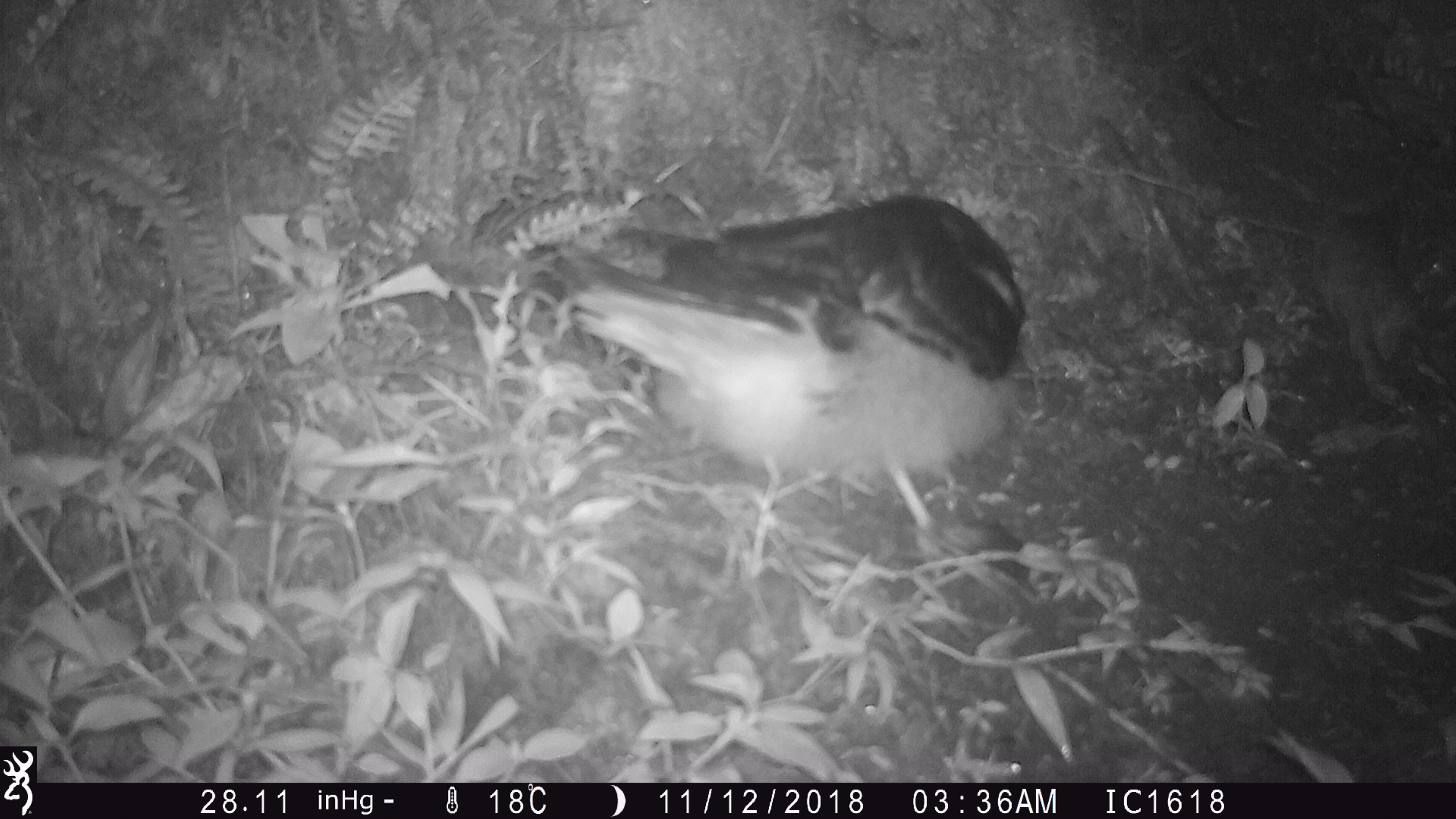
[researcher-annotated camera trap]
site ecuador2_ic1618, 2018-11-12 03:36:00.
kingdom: Animalia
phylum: Chordata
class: Aves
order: Procellariiformes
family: Procellariidae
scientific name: Procellariidae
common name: petrel chick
Petrel chick (Procellariidae).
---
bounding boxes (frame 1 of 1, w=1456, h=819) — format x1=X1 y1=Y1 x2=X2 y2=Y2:
petrel chick: x1=538 y1=195 x2=1027 y2=604